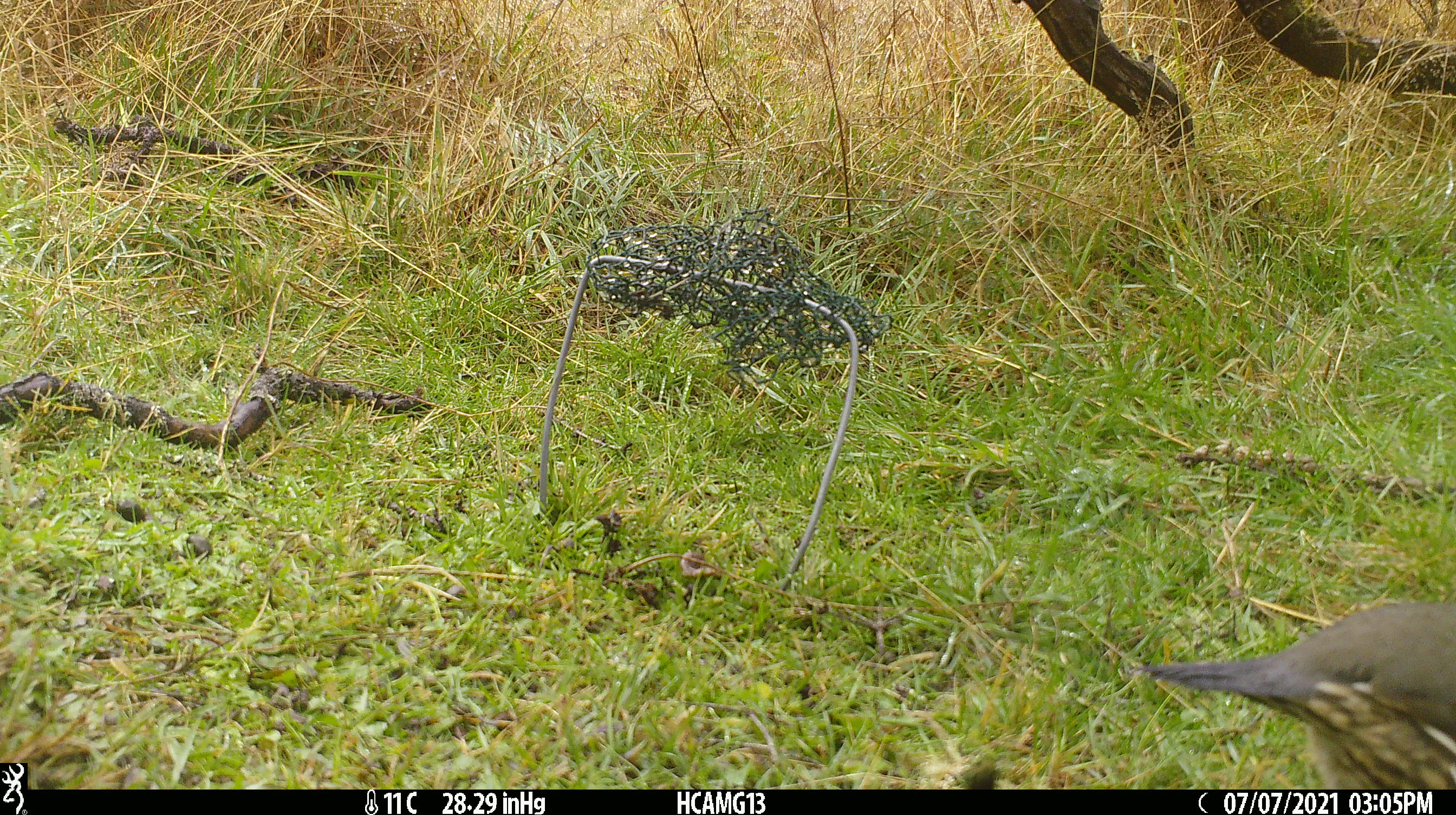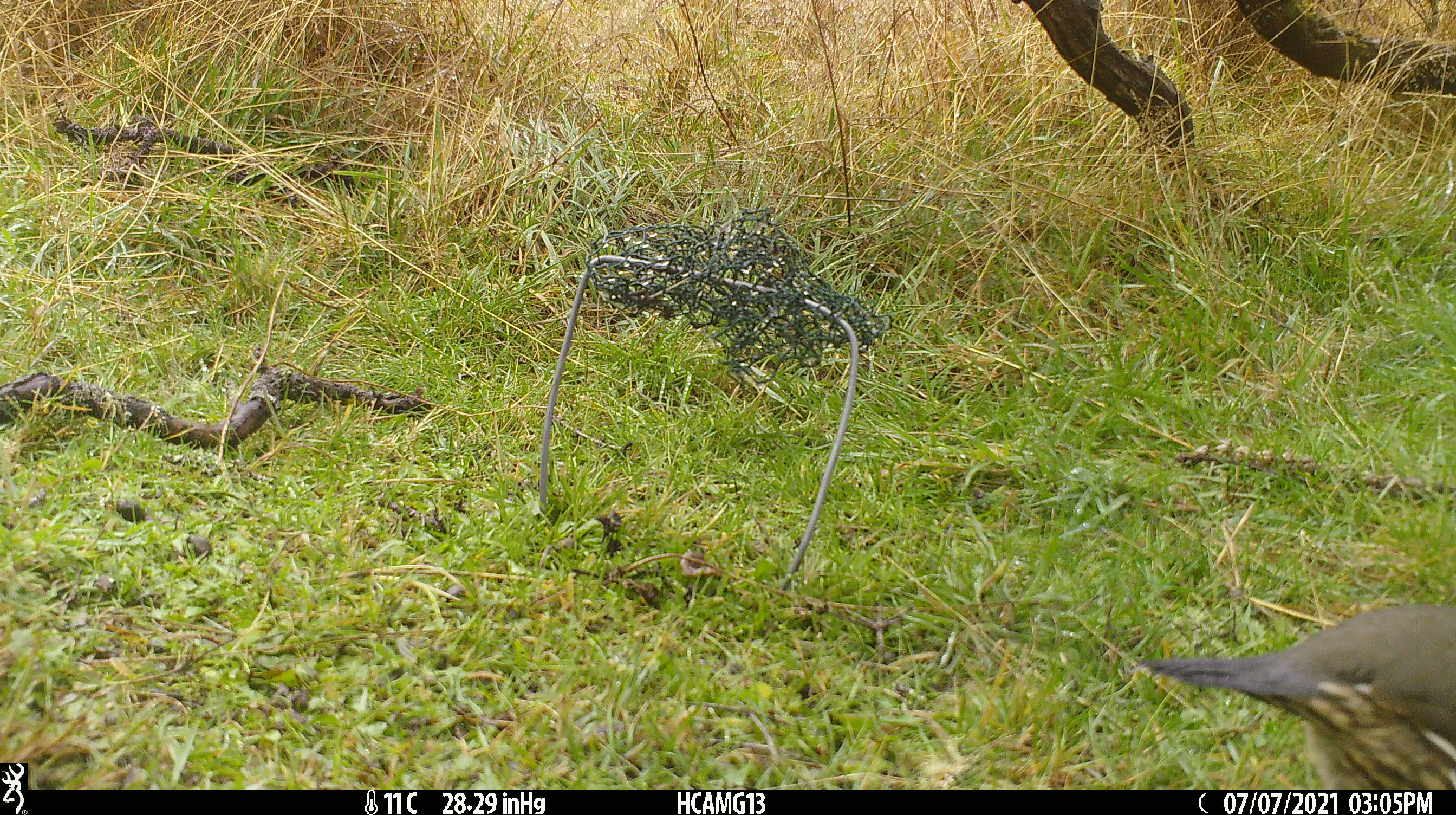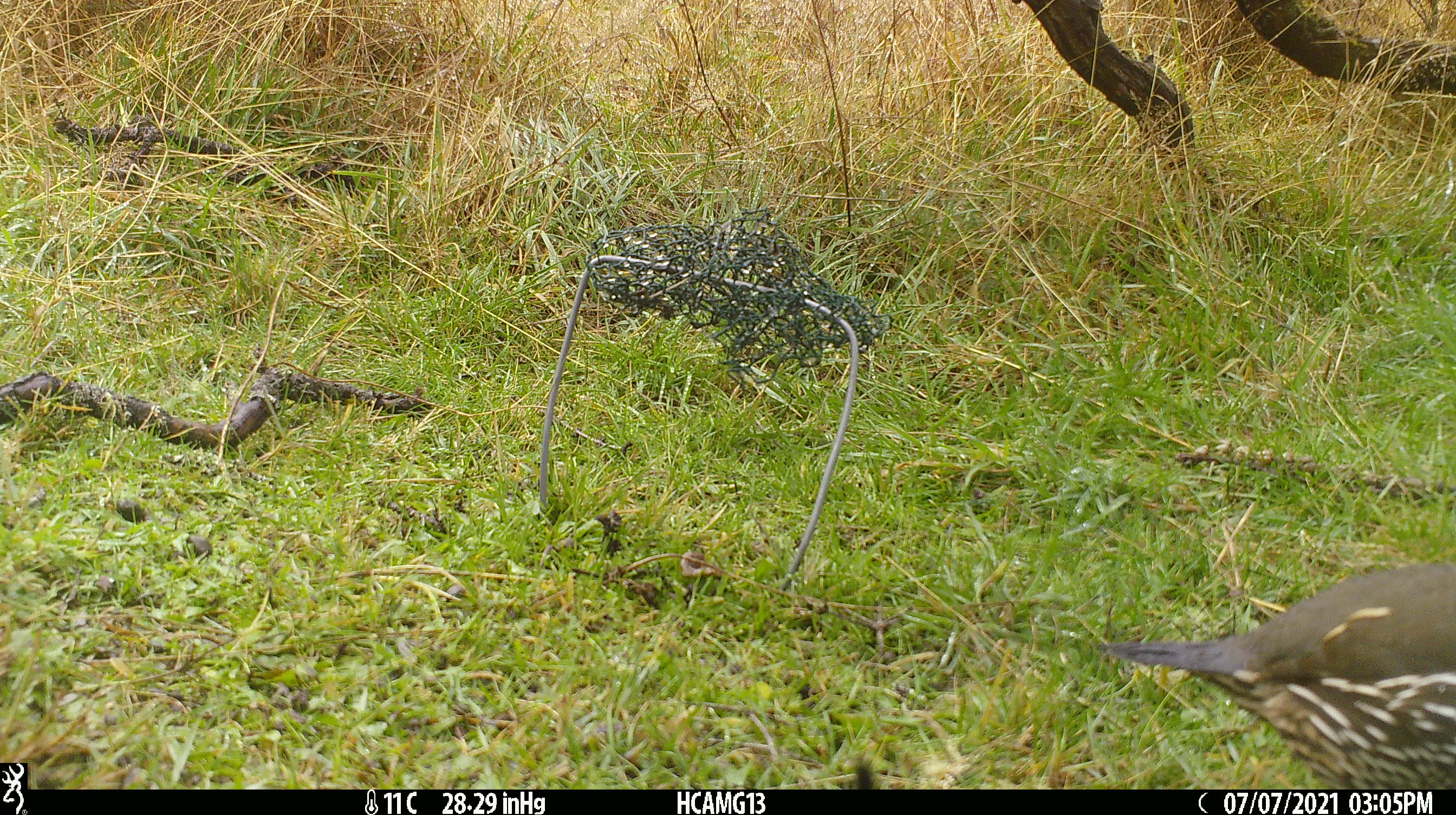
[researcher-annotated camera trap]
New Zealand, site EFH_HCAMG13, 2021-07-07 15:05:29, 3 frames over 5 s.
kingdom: Animalia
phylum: Chordata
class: Aves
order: Galliformes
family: Odontophoridae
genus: Callipepla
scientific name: Callipepla californica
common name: california quail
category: quail california